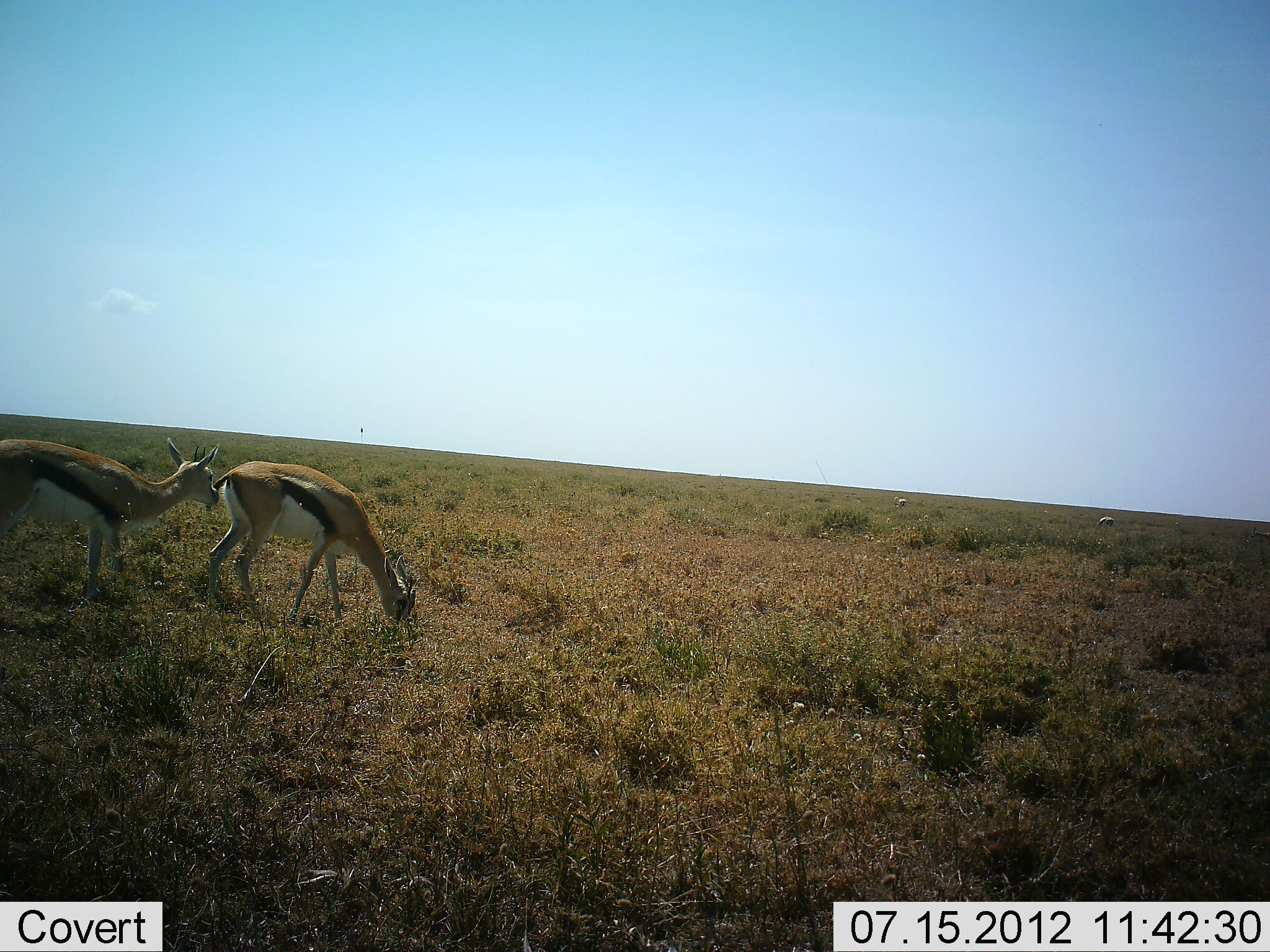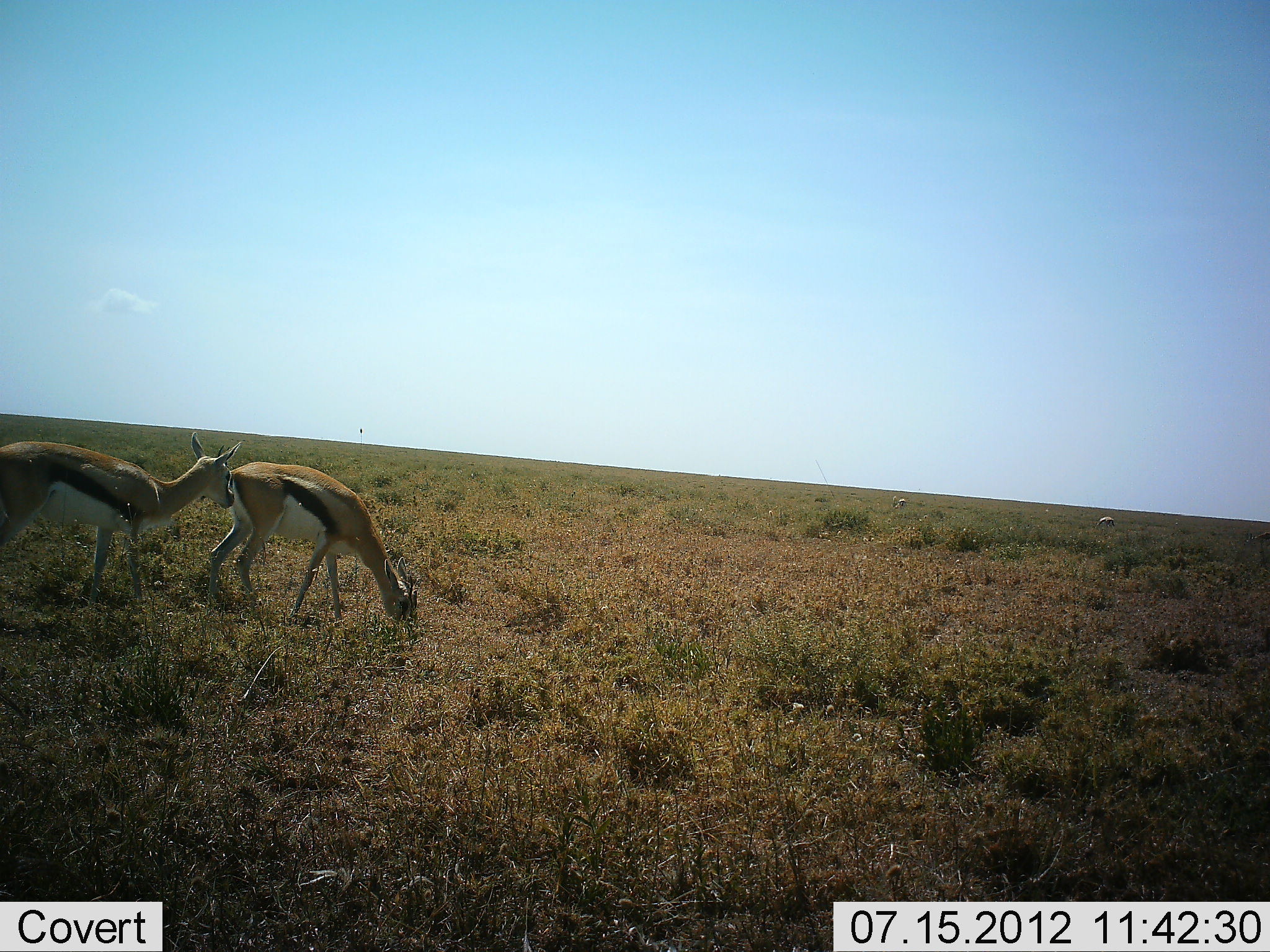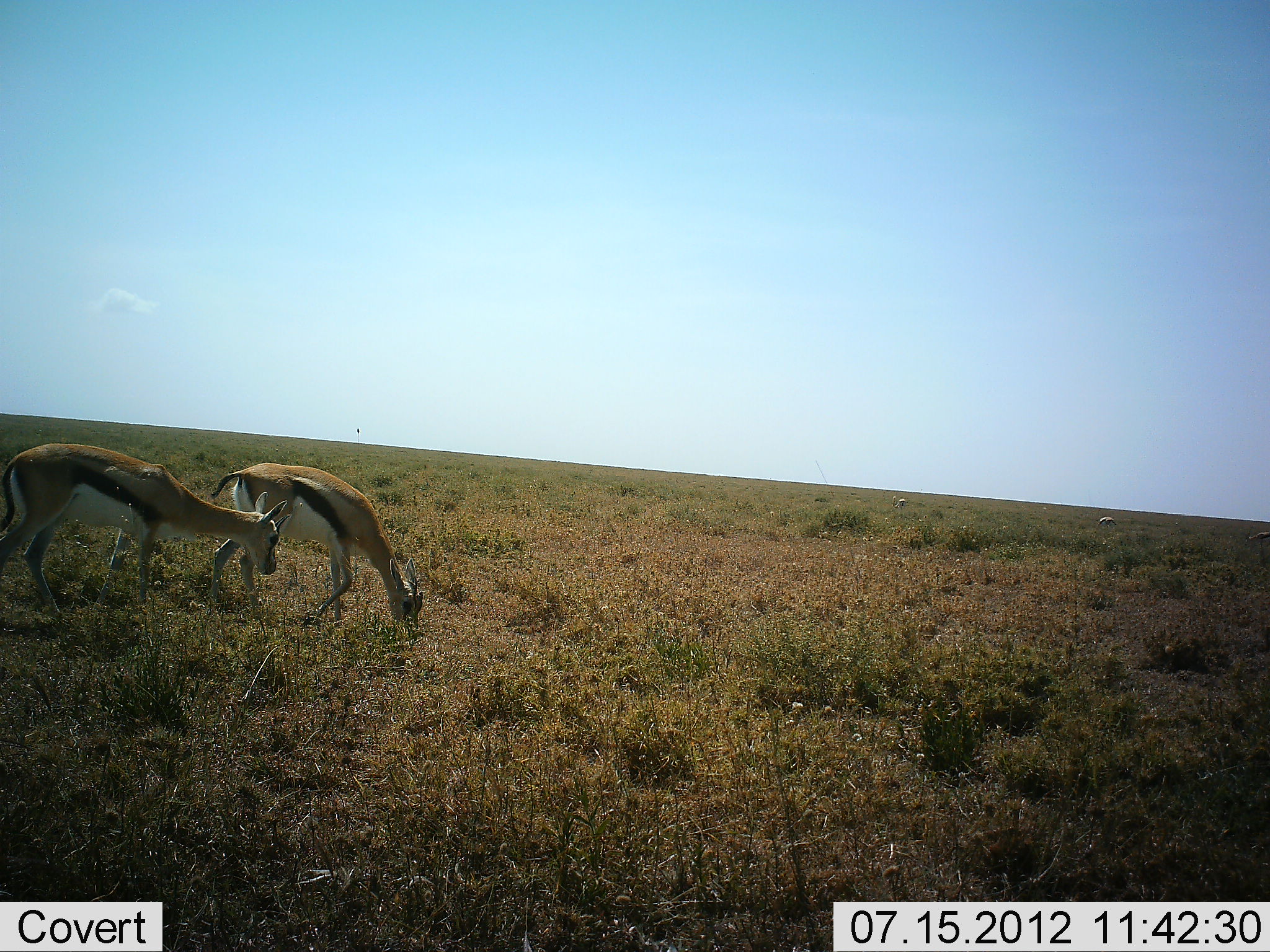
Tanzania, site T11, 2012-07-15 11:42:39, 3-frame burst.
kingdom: Animalia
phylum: Chordata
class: Mammalia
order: Artiodactyla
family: Bovidae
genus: Eudorcas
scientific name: Eudorcas thomsonii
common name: thomson's gazelle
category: gazellethomsons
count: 2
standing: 40%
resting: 0%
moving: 40%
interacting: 10%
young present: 0%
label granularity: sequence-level